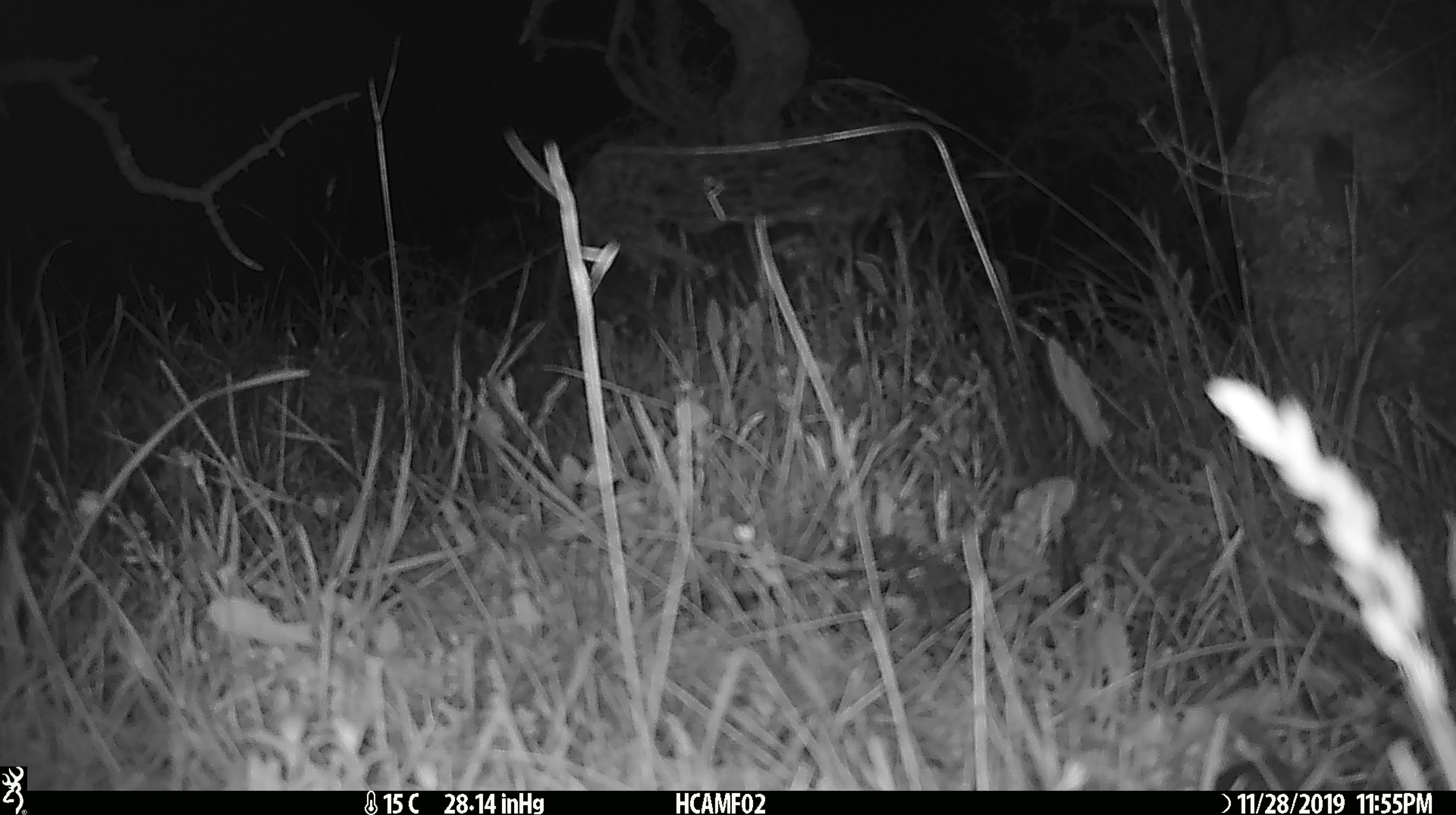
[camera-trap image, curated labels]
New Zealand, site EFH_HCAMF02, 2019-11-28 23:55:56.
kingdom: Animalia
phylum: Chordata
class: Mammalia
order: Rodentia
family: Muridae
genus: Mus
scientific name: Mus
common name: mouse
Mouse (Mus).